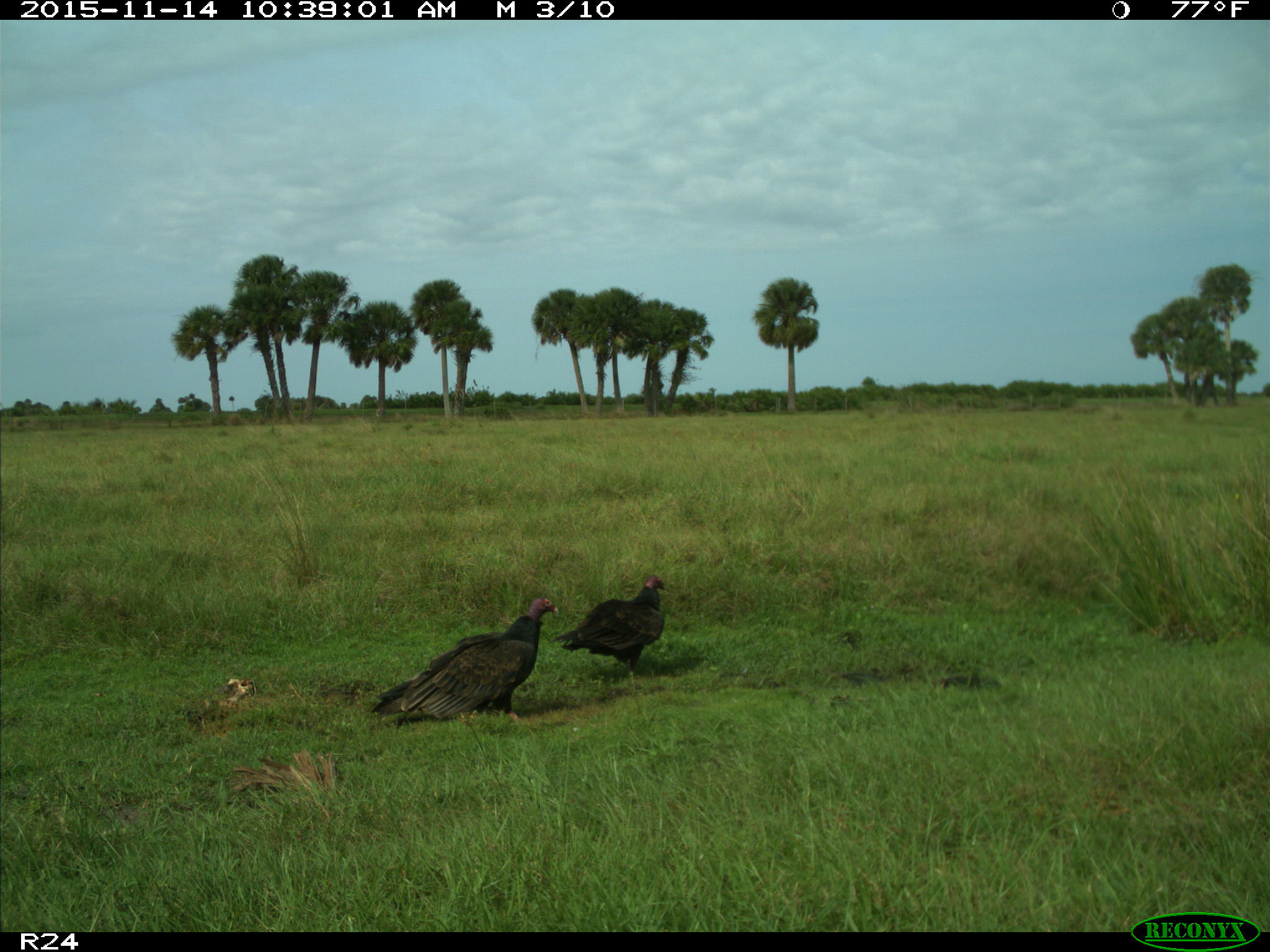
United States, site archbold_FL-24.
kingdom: Animalia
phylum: Chordata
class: Aves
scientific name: Aves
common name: birds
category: unidentified bird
Unidentified bird (birds) (Aves).